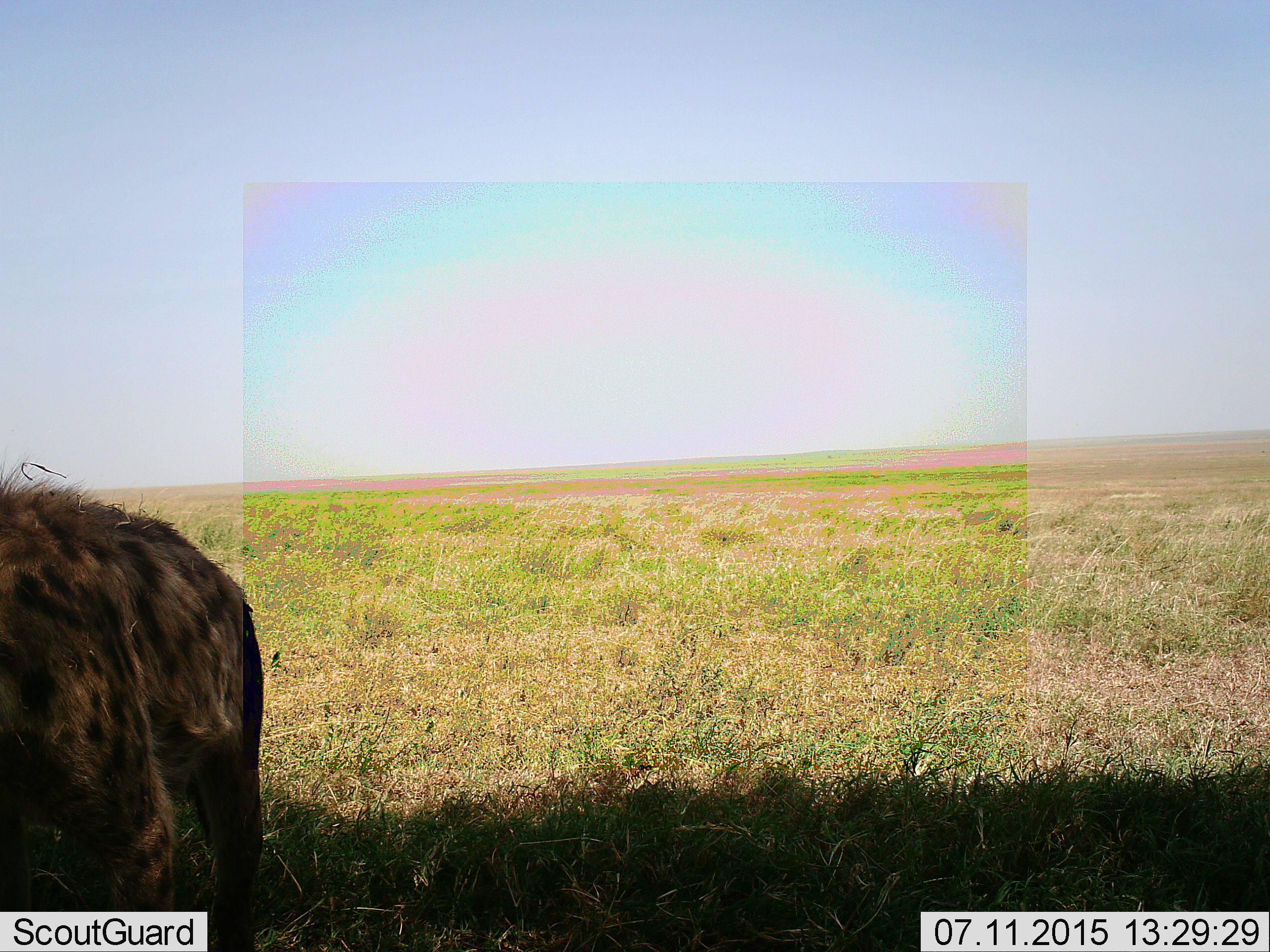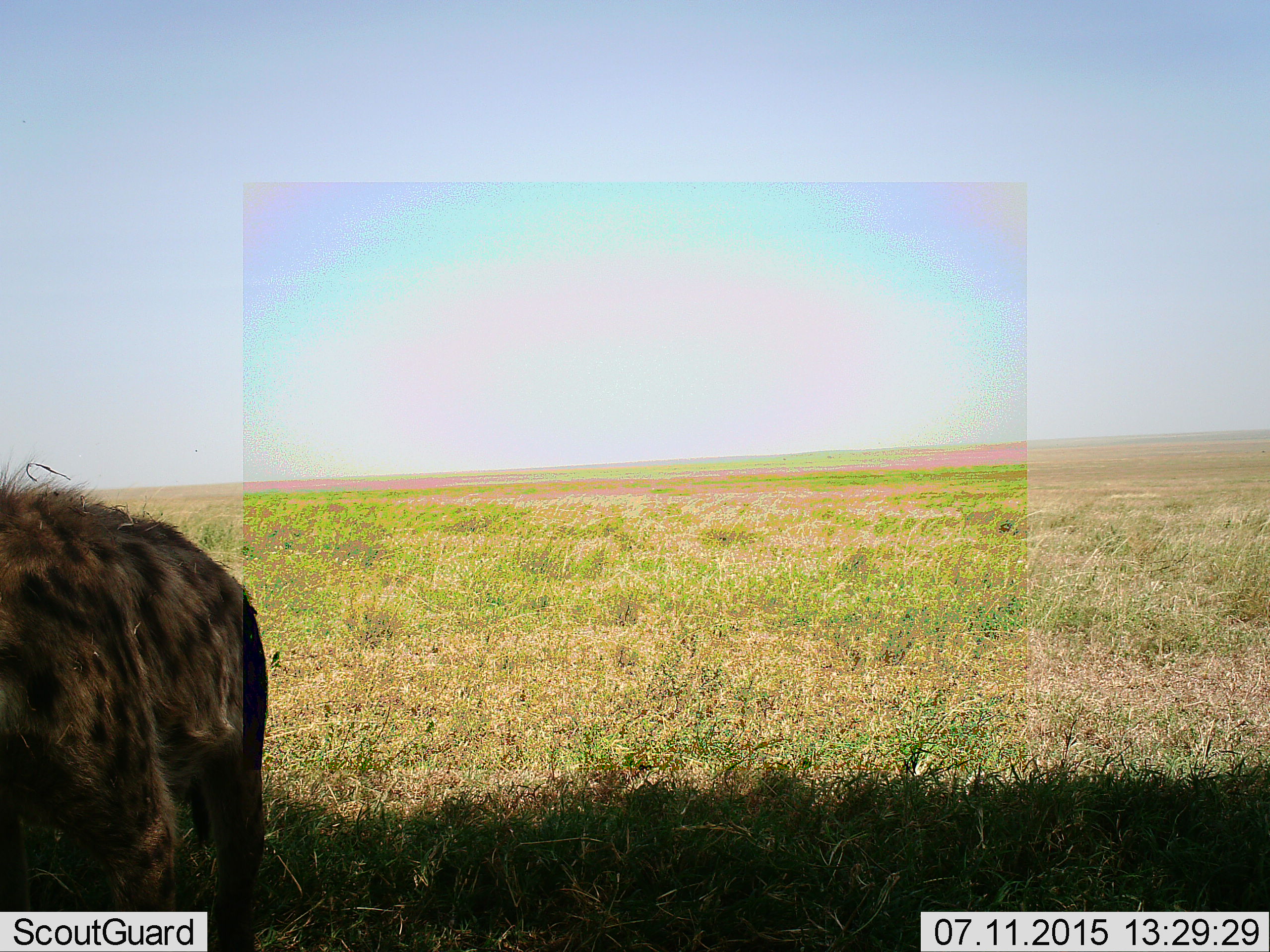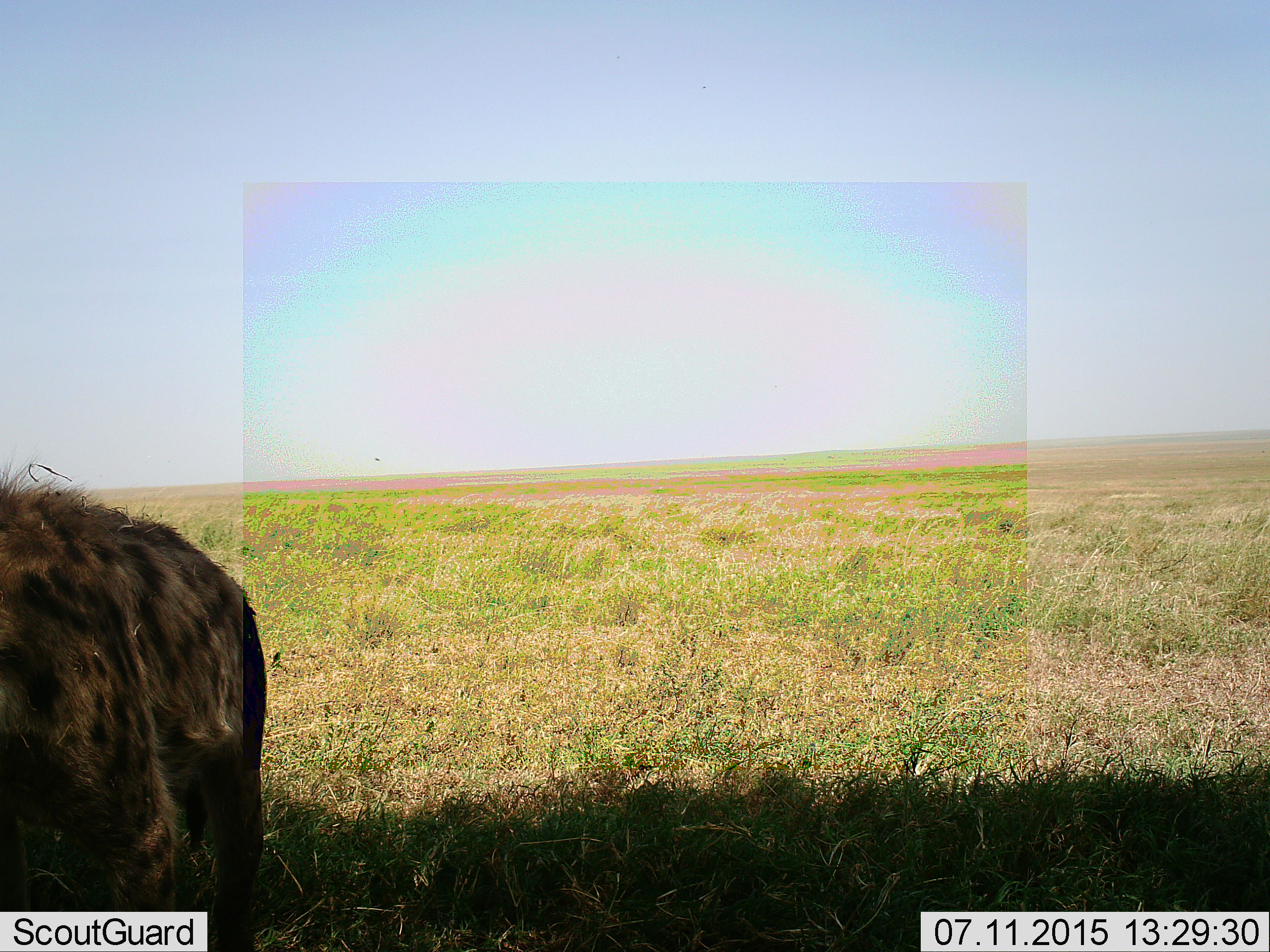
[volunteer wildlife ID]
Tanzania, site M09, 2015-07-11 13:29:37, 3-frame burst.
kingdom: Animalia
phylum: Chordata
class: Mammalia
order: Carnivora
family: Hyaenidae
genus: Crocuta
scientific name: Crocuta crocuta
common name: spotted hyena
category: hyenaspotted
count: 1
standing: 88%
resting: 0%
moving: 12%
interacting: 0%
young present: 0%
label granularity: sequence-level